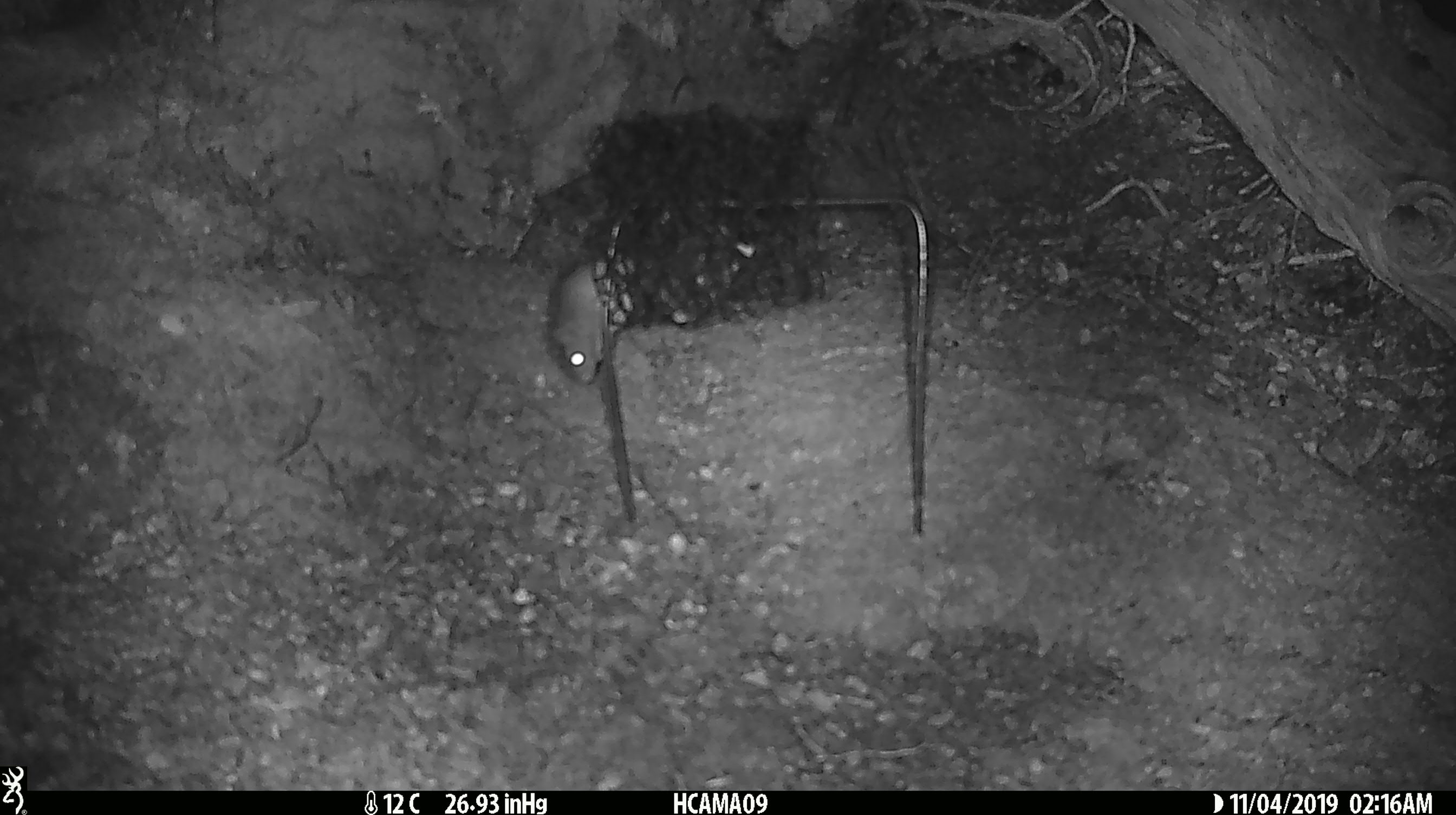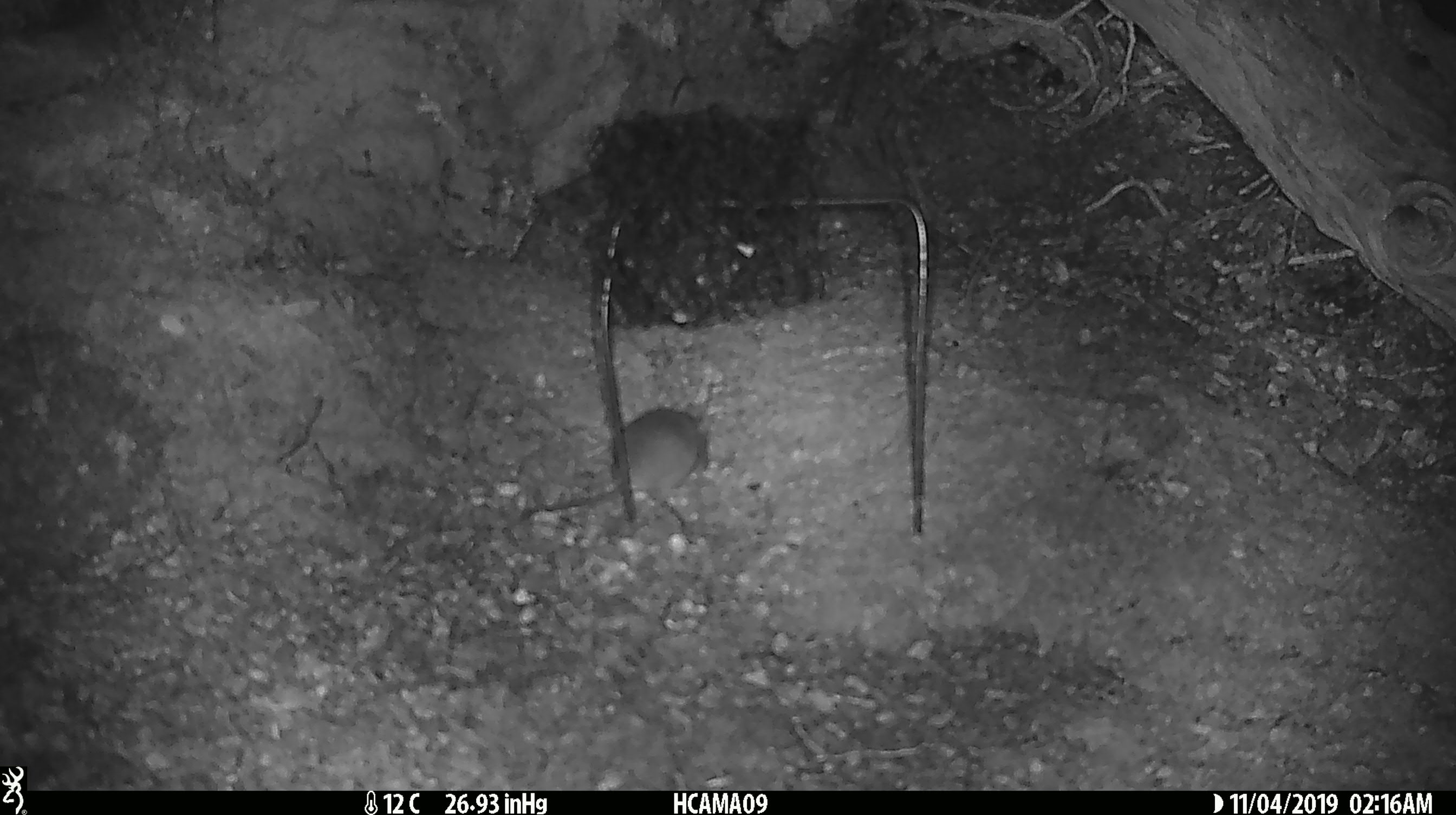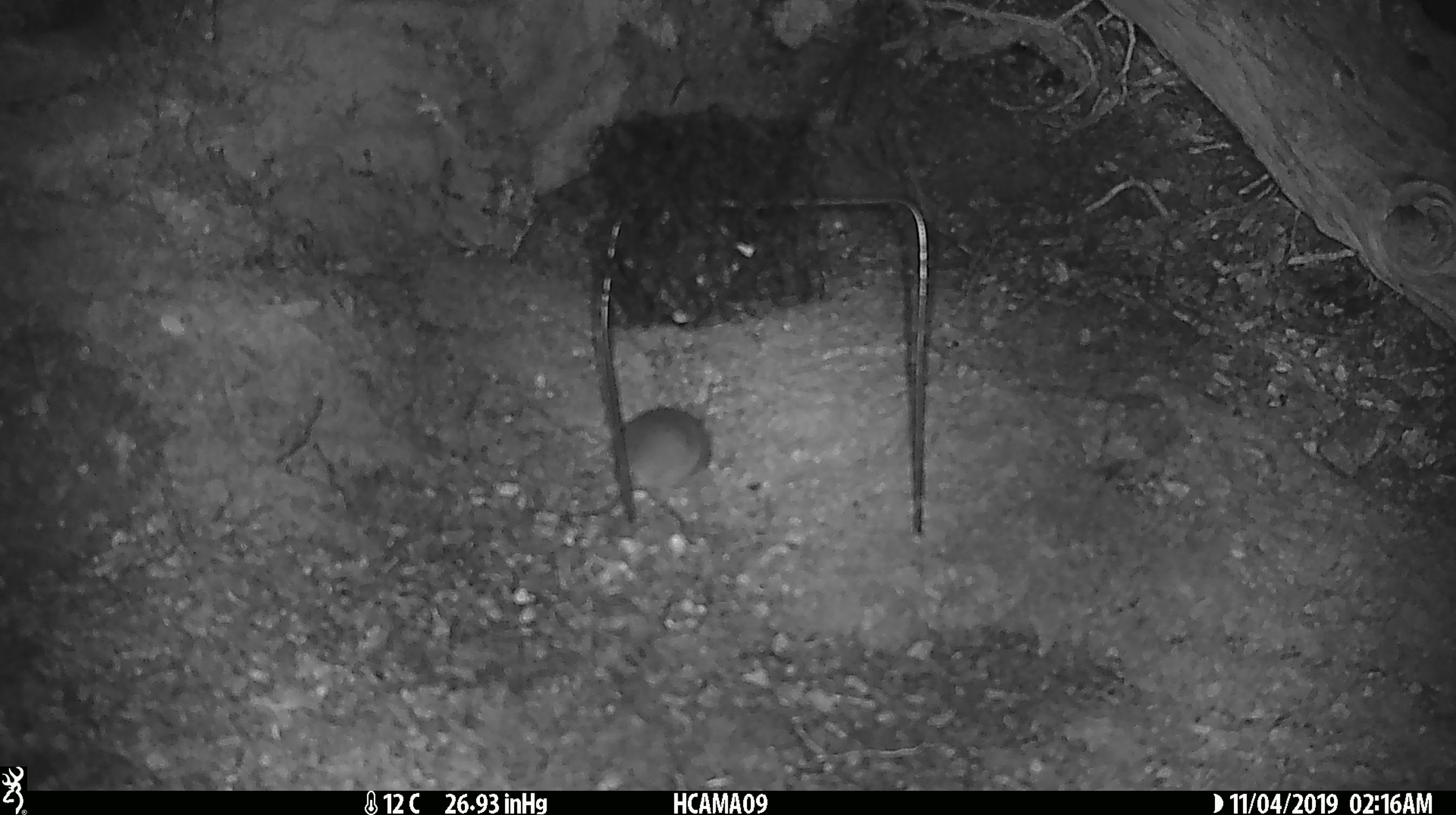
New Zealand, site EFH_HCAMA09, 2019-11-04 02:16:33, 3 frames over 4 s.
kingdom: Animalia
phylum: Chordata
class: Mammalia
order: Rodentia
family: Muridae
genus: Mus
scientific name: Mus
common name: mouse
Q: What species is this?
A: Mouse (Mus).